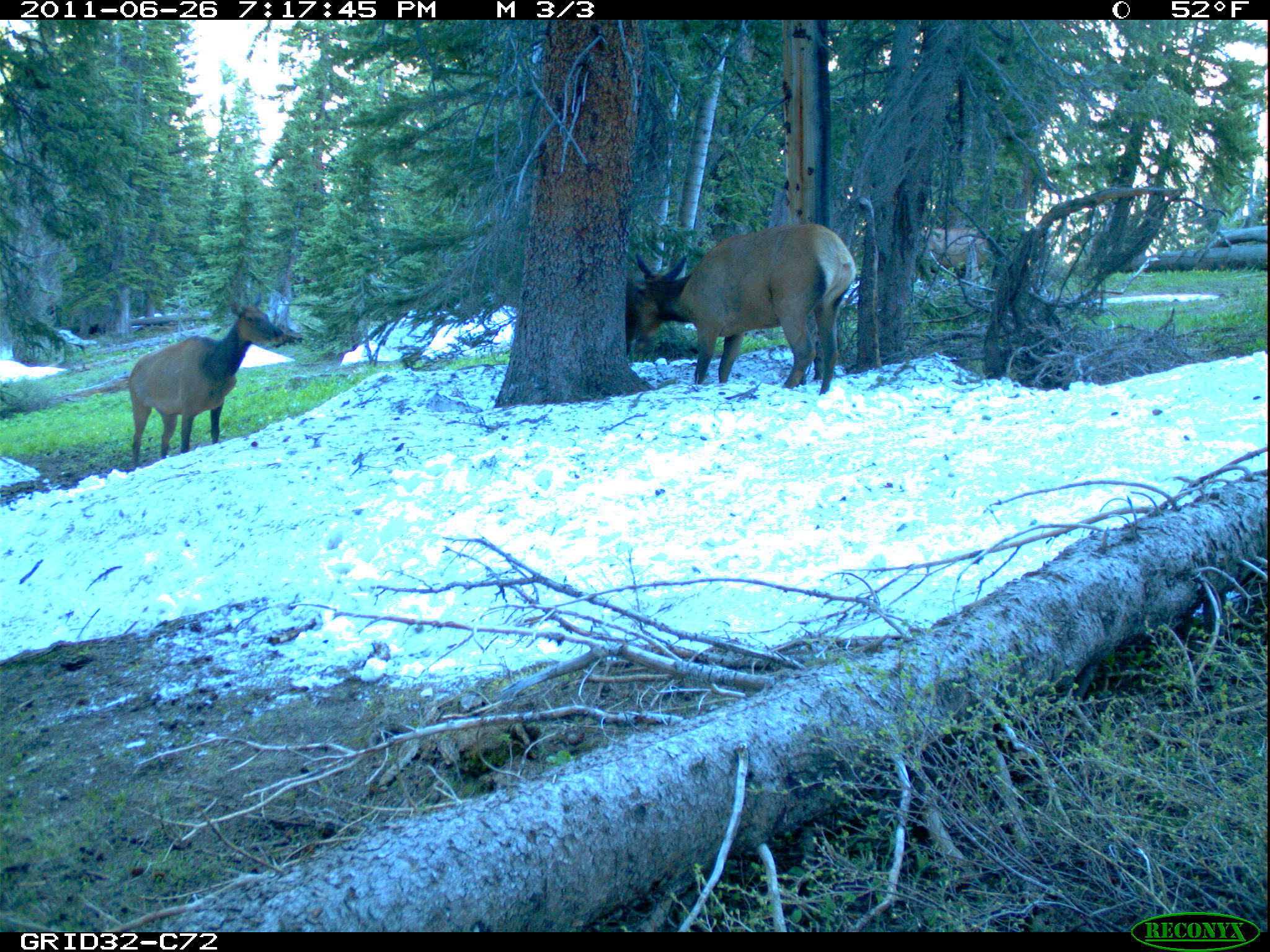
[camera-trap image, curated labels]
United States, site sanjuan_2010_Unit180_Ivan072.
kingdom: Animalia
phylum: Chordata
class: Mammalia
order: Artiodactyla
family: Cervidae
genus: Cervus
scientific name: Cervus elaphus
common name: red deer